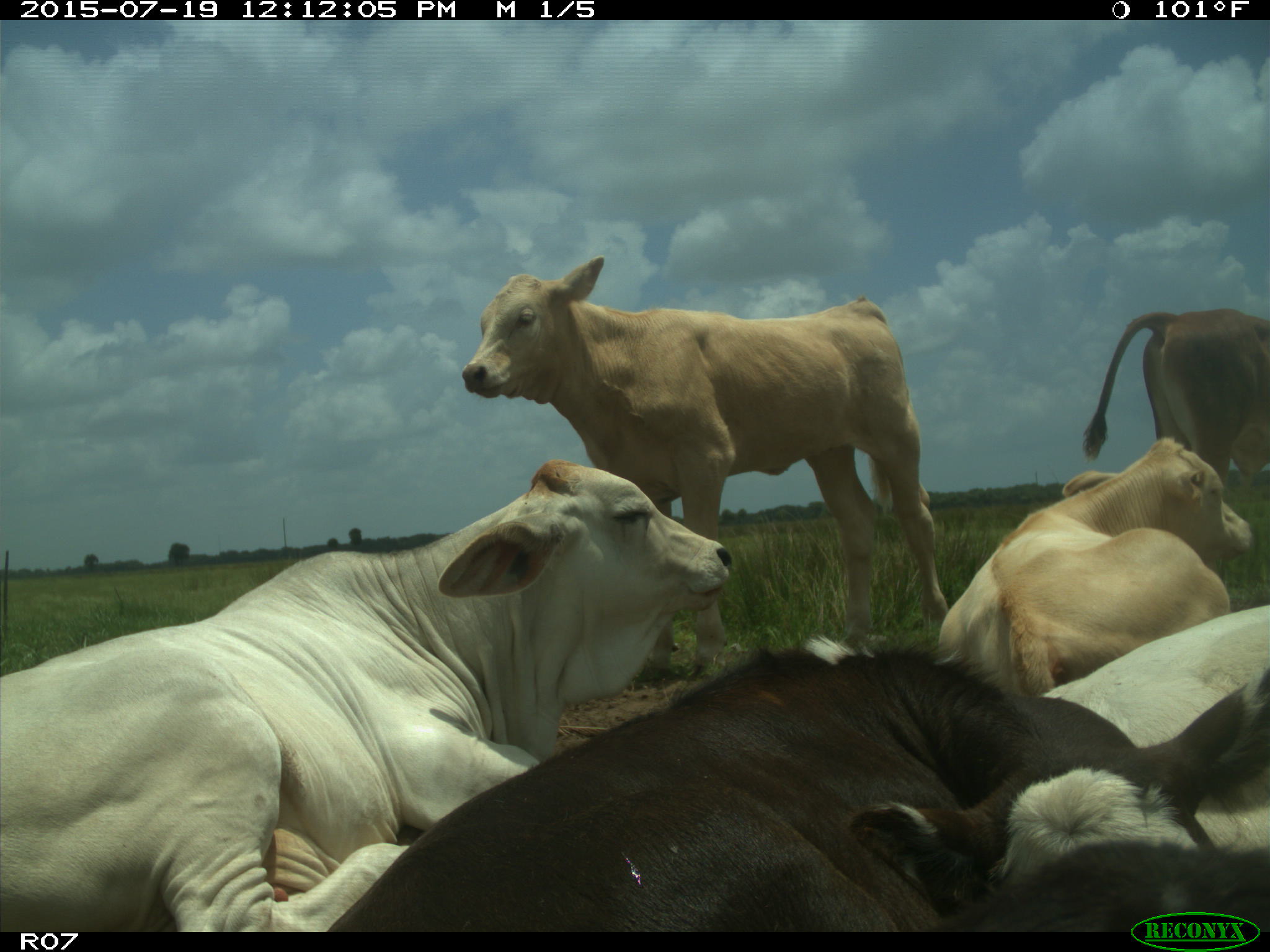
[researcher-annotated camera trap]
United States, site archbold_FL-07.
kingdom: Animalia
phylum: Chordata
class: Mammalia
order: Artiodactyla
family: Bovidae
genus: Bos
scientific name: Bos taurus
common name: domestic cow